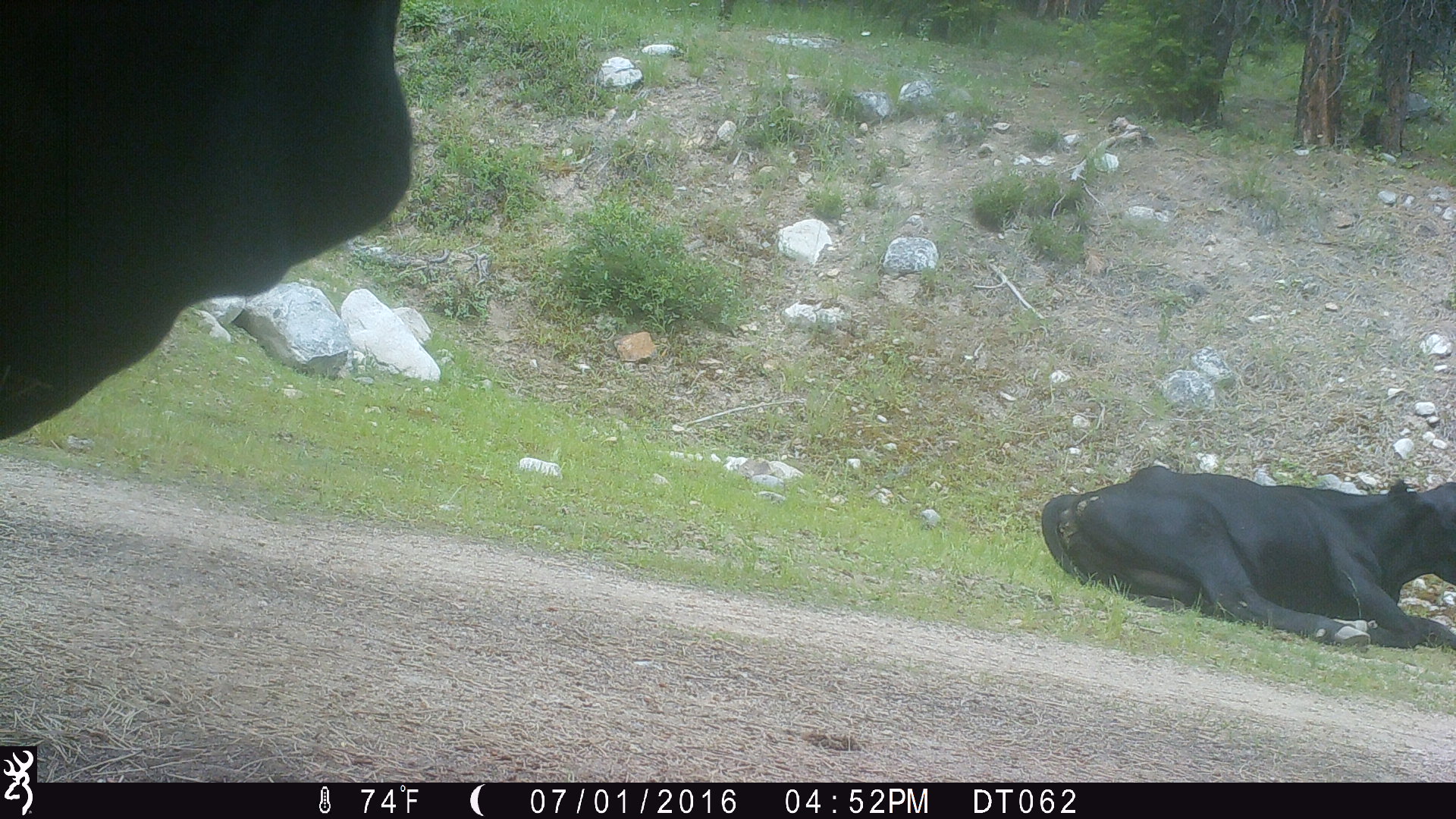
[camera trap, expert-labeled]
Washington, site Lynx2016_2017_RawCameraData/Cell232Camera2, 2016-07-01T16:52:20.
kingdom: Animalia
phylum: Chordata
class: Mammalia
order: Artiodactyla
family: Bovidae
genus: Bos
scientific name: Bos taurus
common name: domestic cattle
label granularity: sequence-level